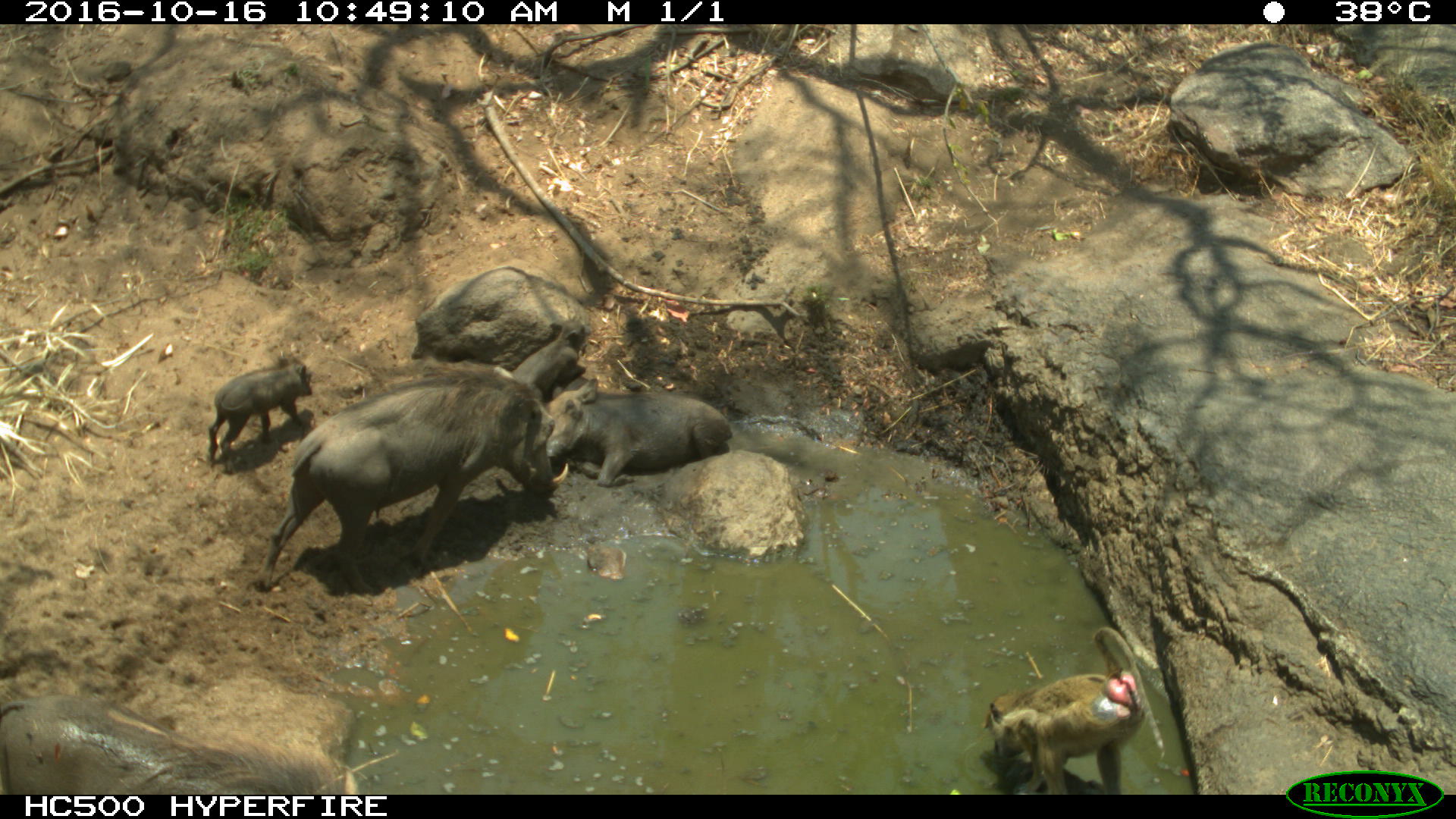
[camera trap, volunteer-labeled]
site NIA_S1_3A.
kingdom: Animalia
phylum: Chordata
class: Mammalia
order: Primates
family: Cercopithecidae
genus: Papio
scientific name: Papio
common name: baboon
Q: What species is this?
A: Baboon (Papio).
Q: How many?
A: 1.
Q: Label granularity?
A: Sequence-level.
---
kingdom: Animalia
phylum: Chordata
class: Mammalia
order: Artiodactyla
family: Suidae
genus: Phacochoerus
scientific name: Phacochoerus africanus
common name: warthog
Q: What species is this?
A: Warthog (Phacochoerus africanus).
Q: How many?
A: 4.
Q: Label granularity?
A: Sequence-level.